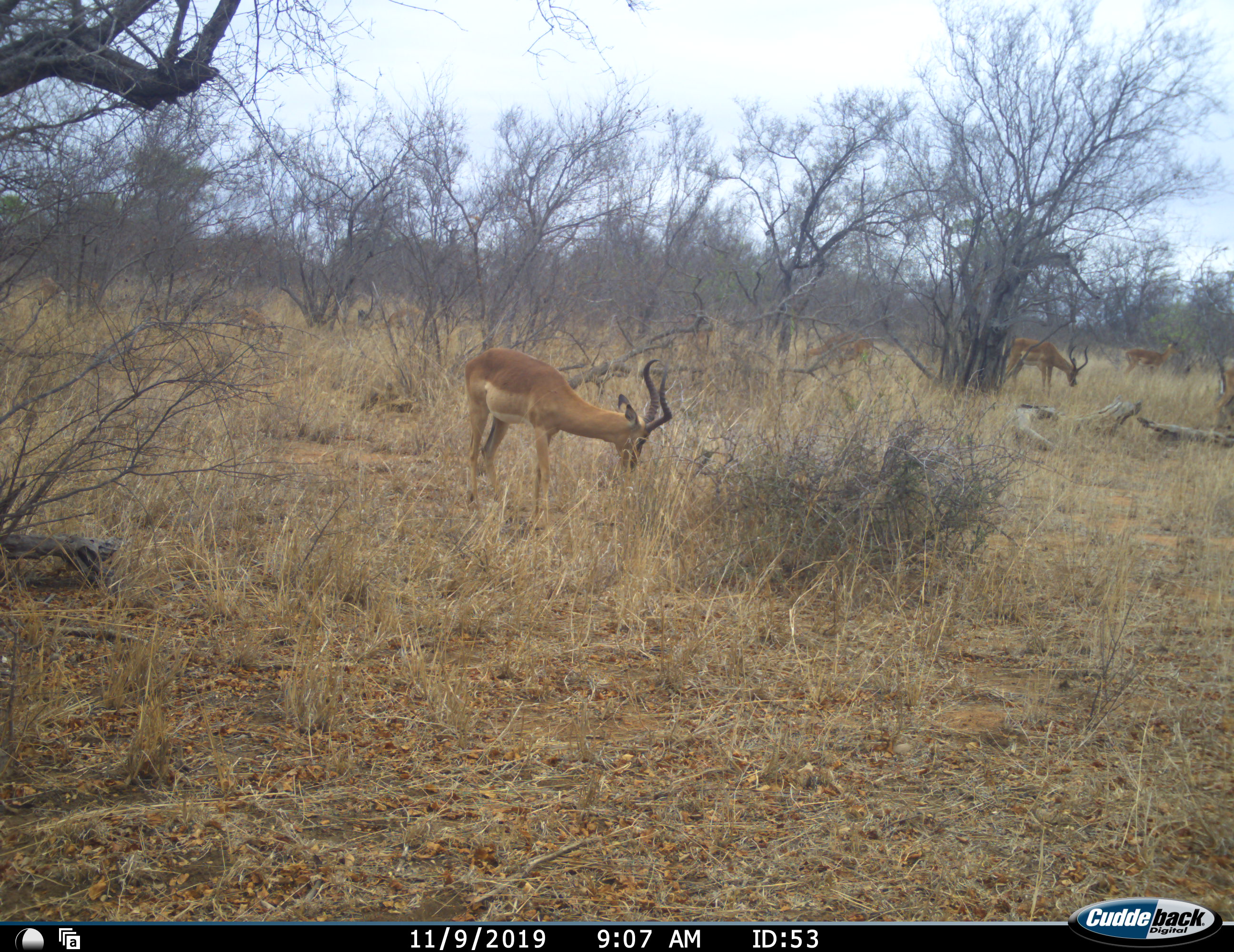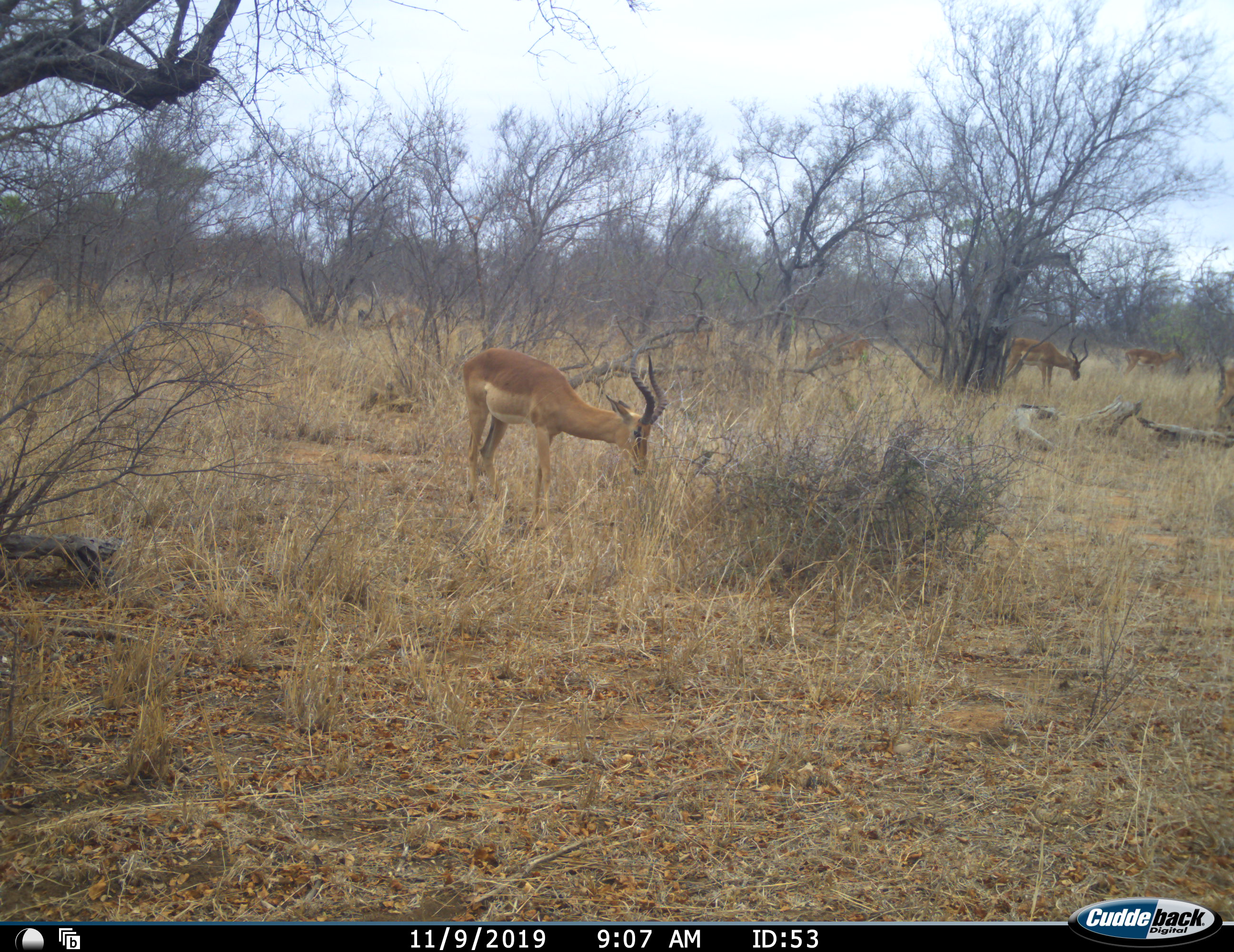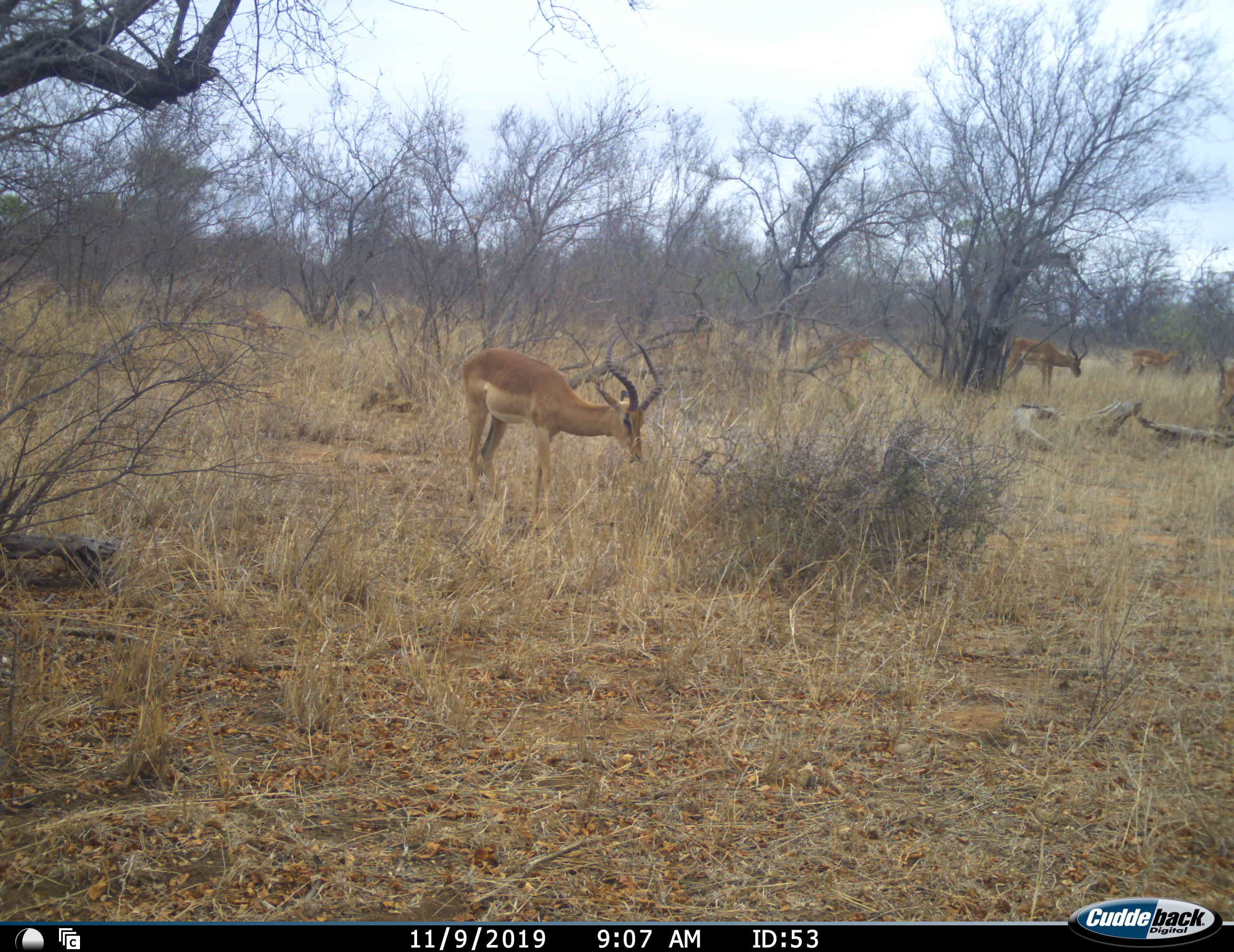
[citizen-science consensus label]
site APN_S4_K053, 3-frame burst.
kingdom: Animalia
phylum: Chordata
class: Mammalia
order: Artiodactyla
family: Bovidae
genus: Aepyceros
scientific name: Aepyceros melampus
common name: impala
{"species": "impala (Aepyceros melampus)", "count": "8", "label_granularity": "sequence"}